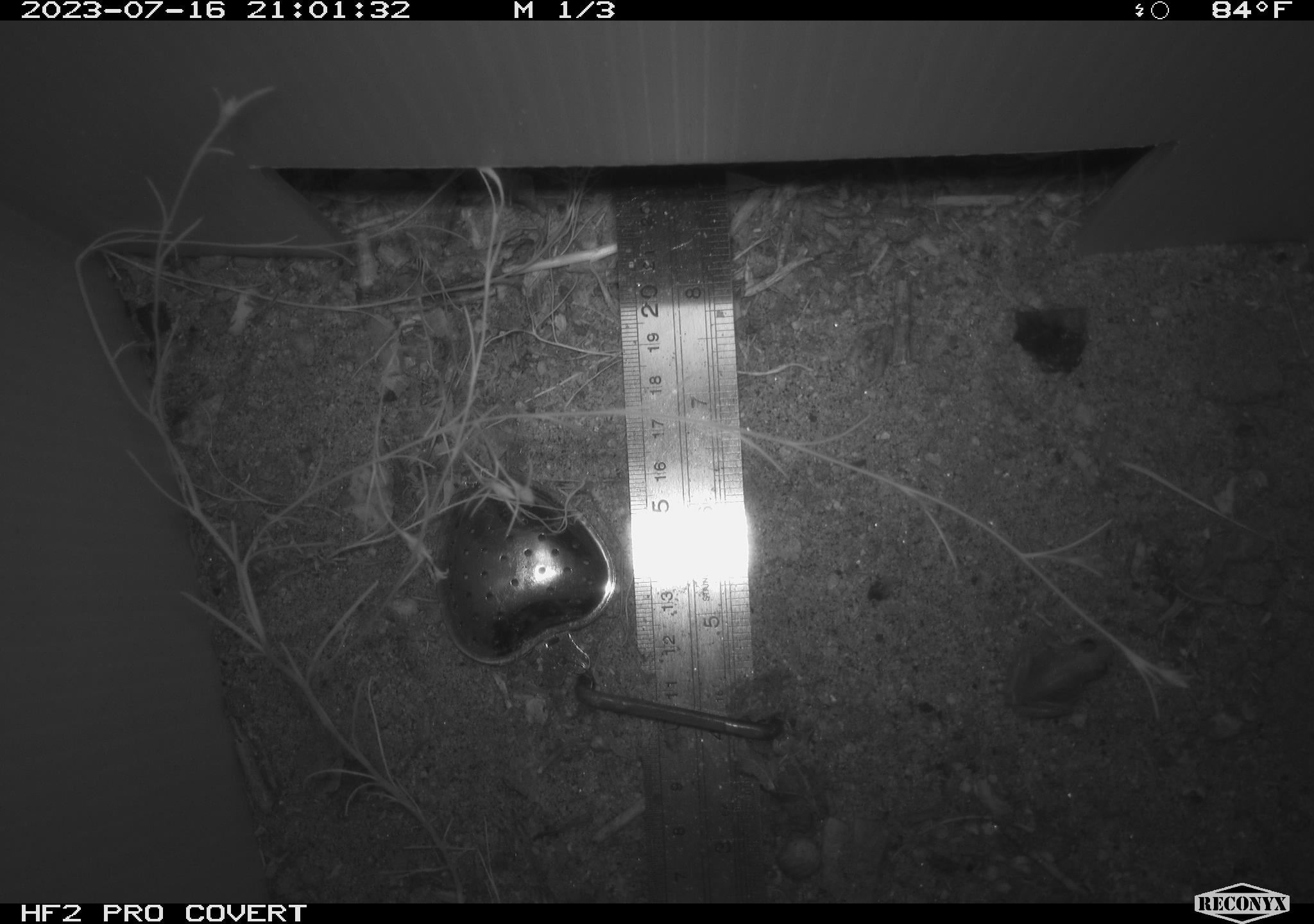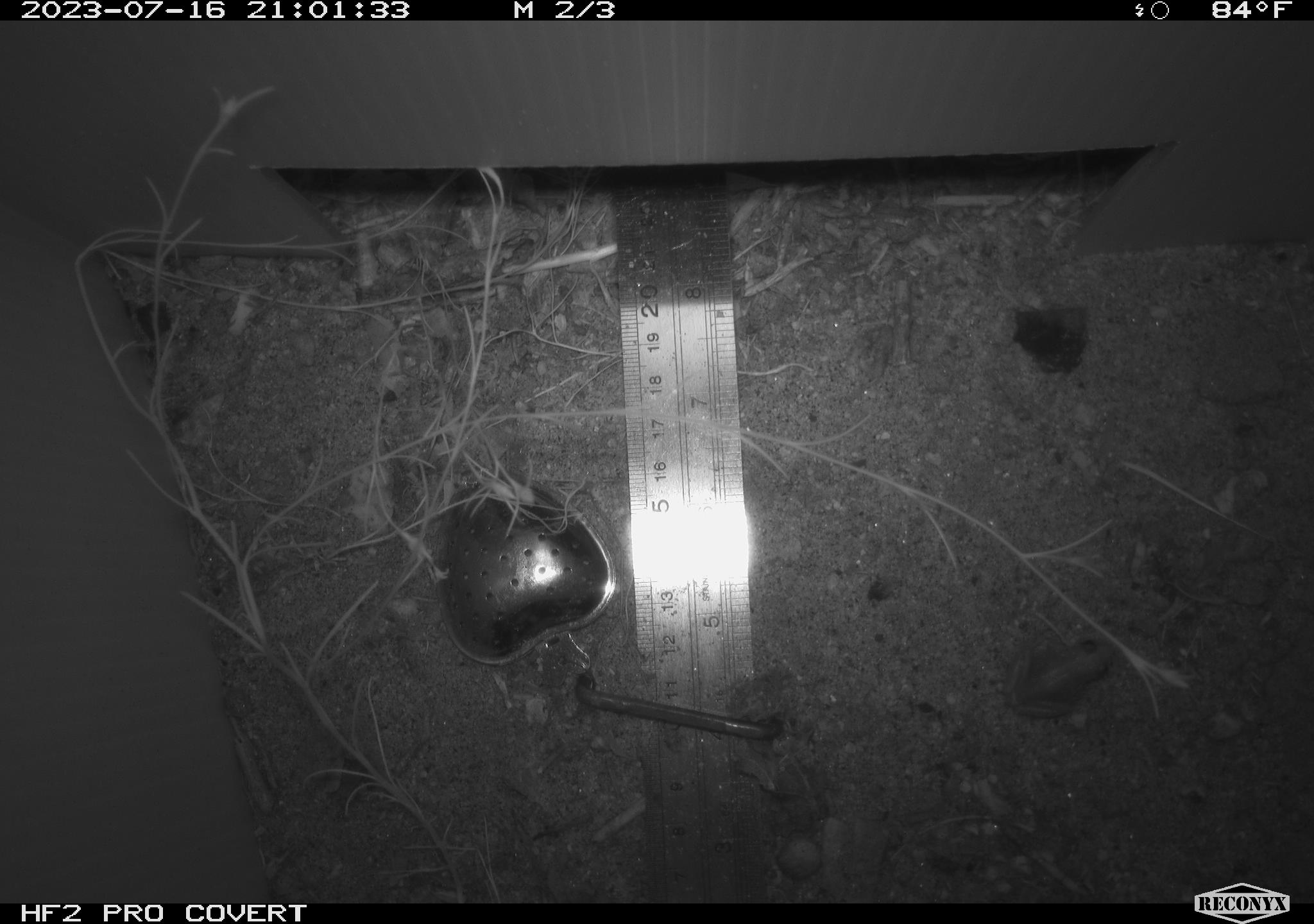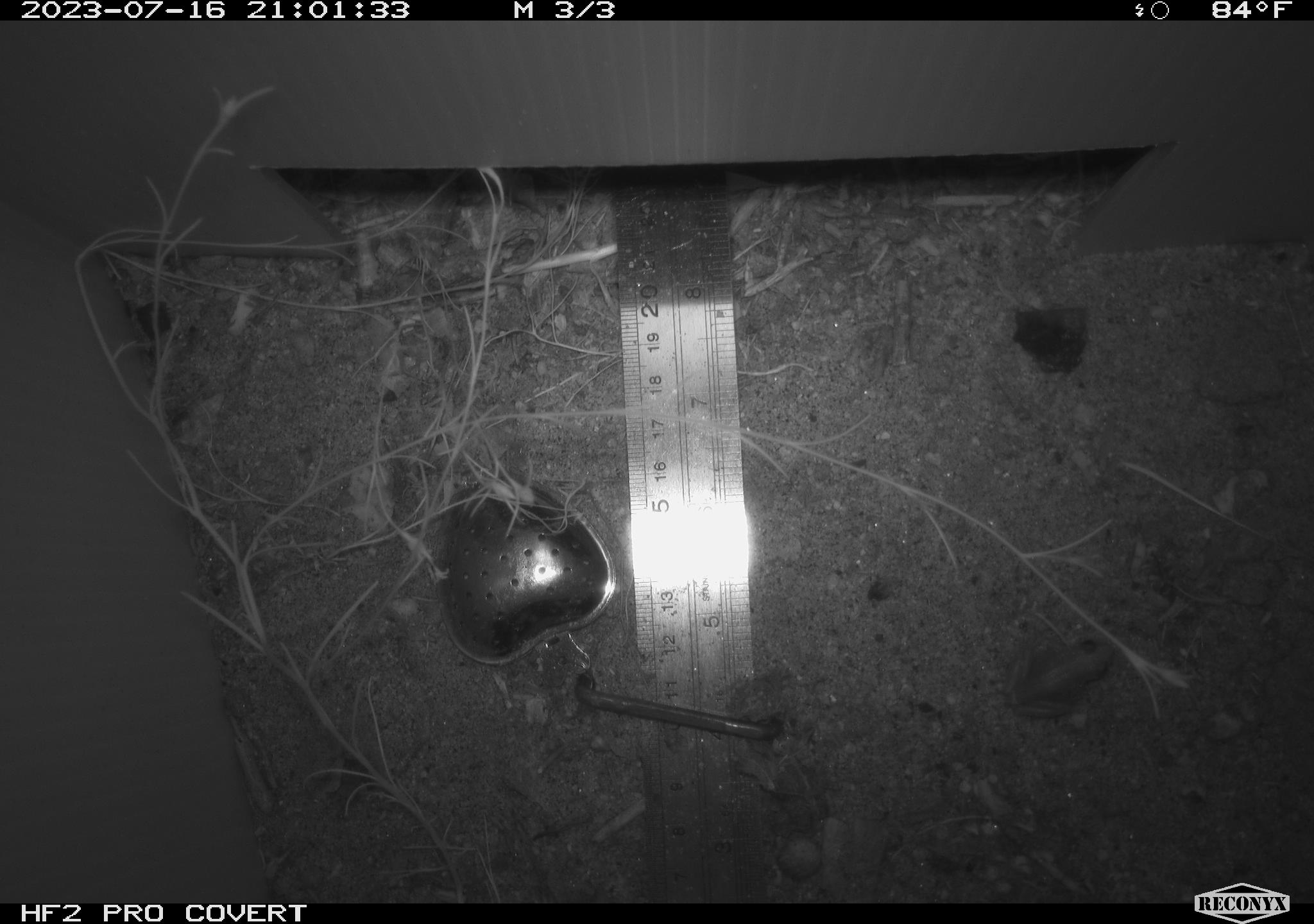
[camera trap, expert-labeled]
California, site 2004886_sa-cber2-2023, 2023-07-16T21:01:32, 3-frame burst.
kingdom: Animalia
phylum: Chordata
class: Amphibia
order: Anura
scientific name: Anura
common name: frogs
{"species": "frogs (Anura)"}